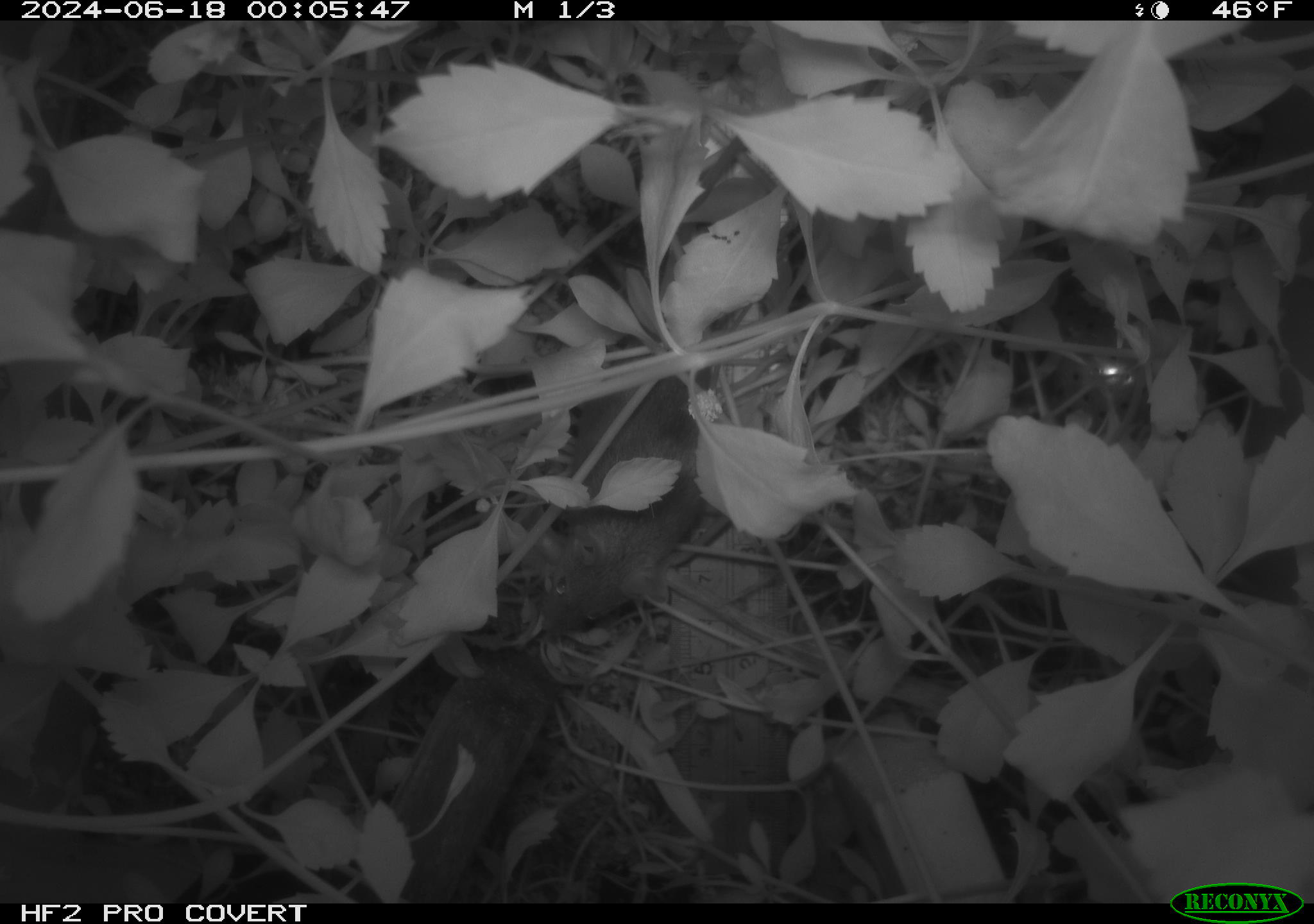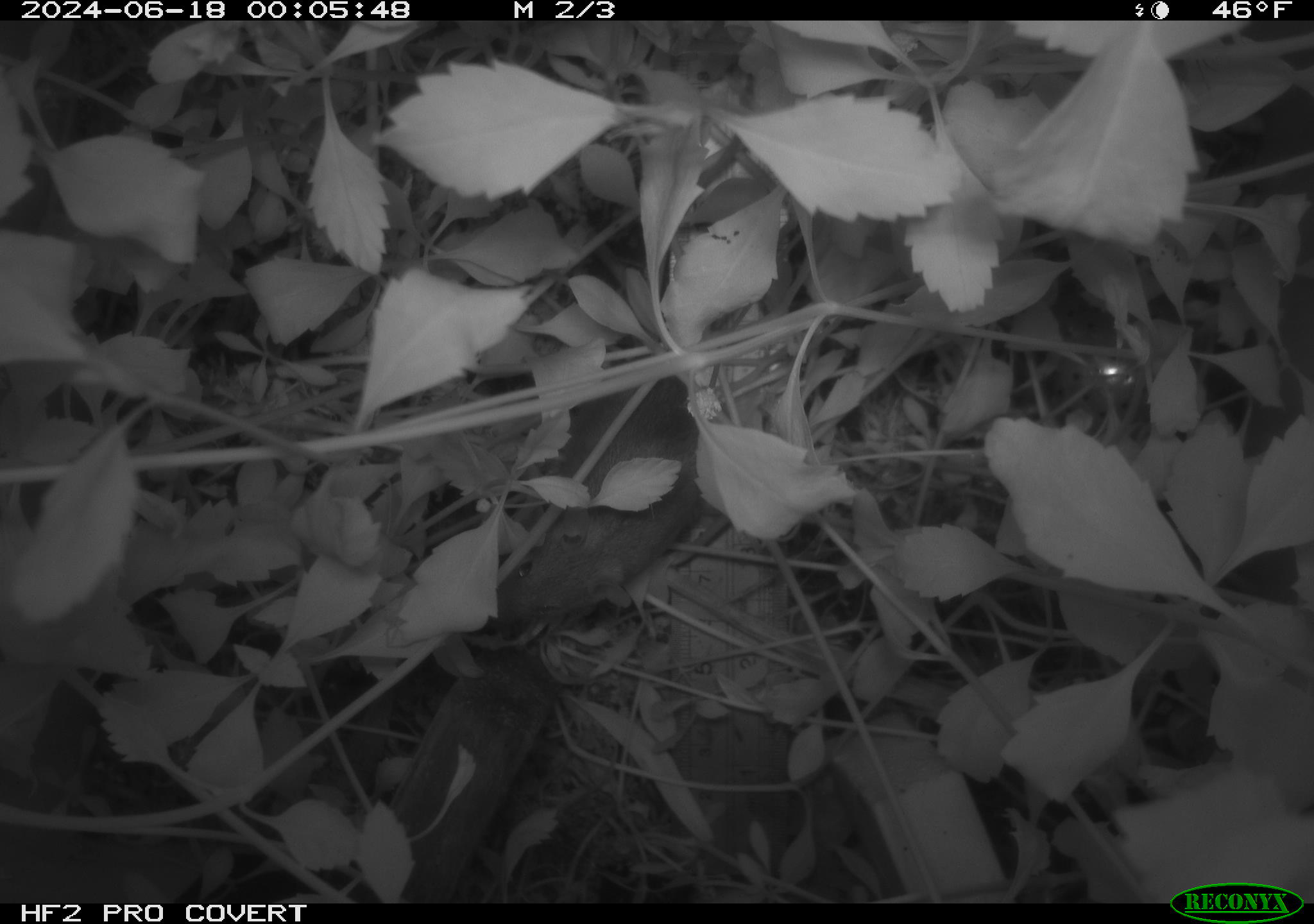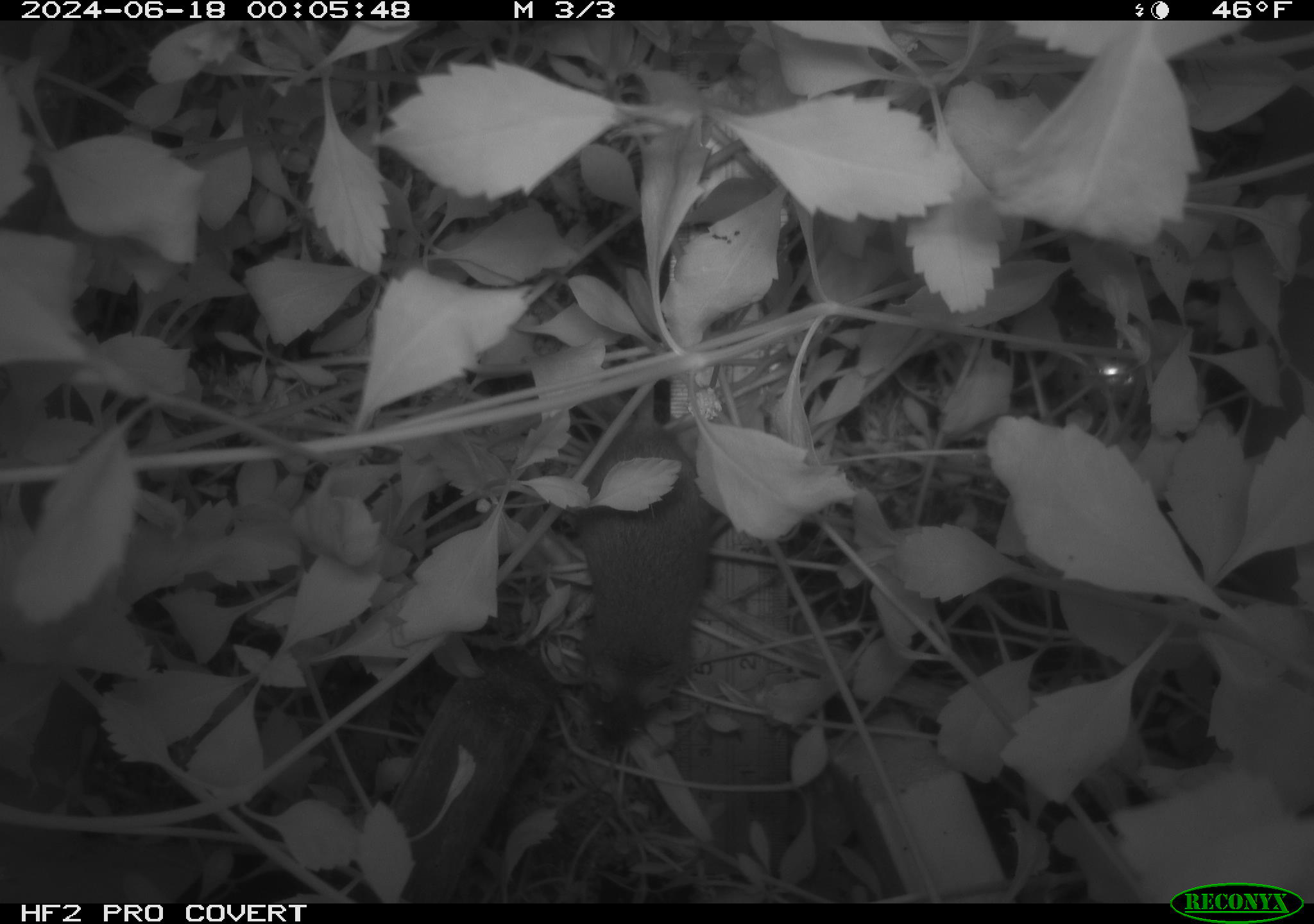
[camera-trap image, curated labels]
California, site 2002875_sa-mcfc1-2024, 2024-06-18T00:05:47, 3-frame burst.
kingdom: Animalia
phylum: Chordata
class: Mammalia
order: Rodentia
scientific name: Rodentia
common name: rodent